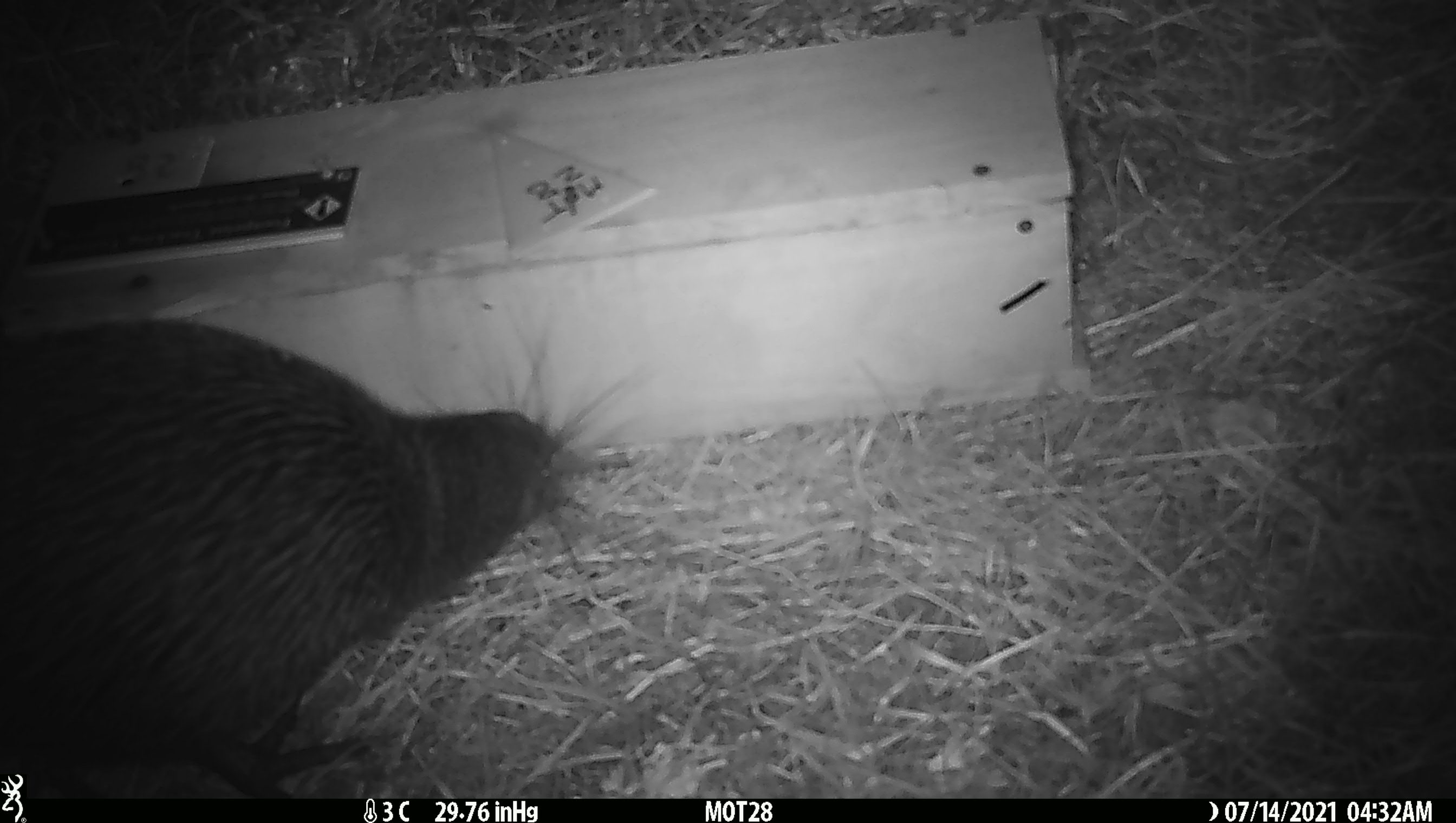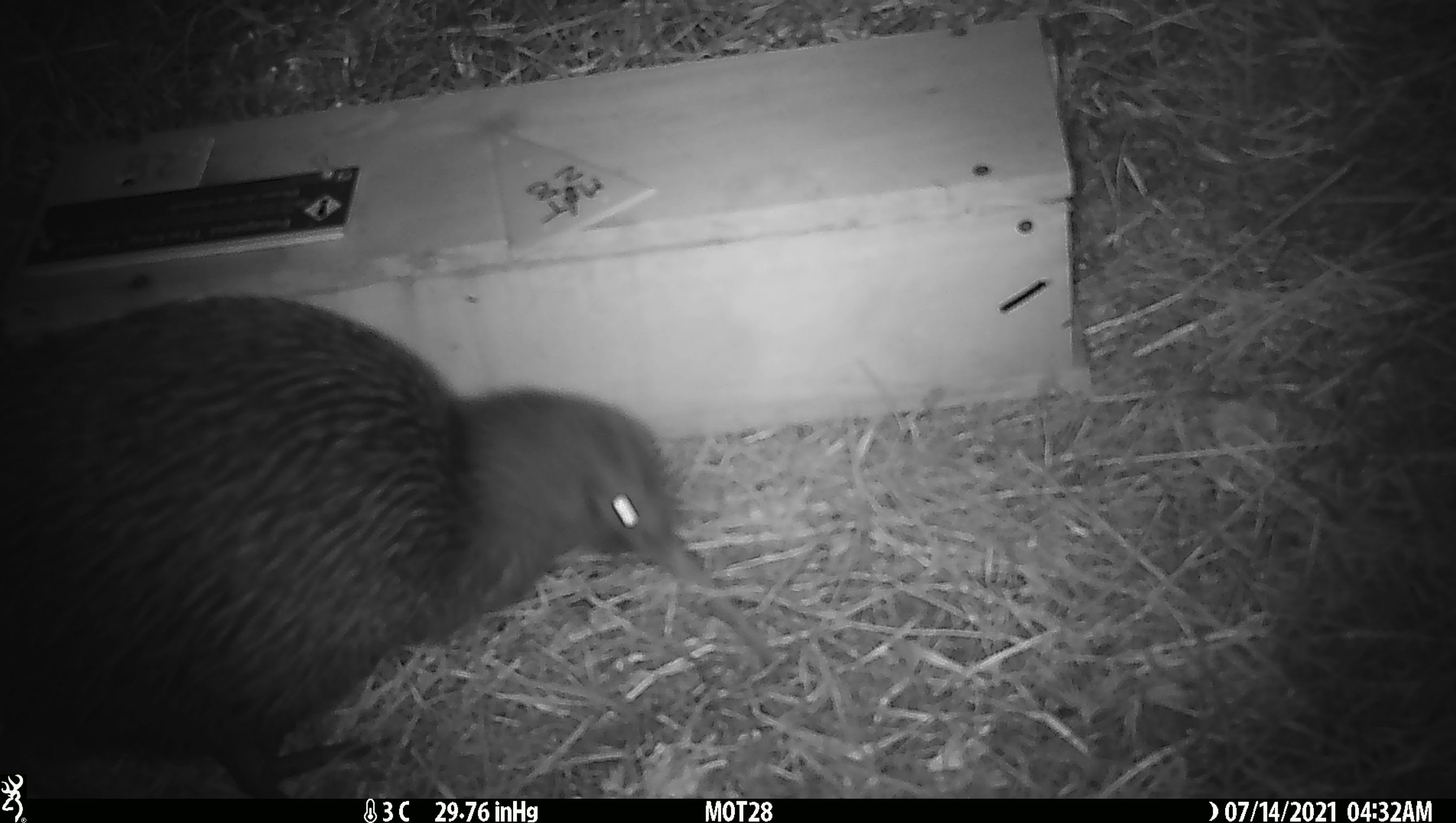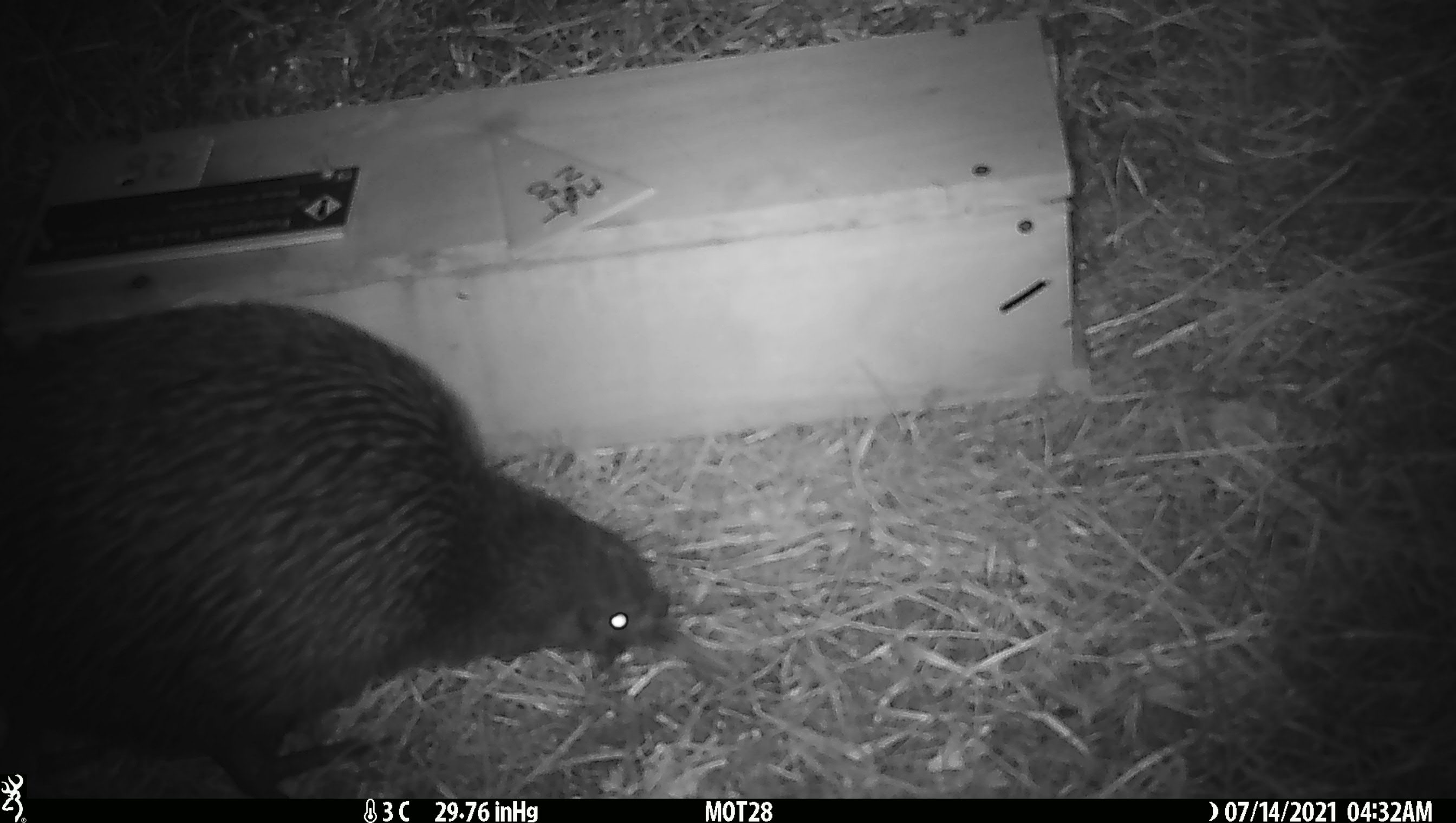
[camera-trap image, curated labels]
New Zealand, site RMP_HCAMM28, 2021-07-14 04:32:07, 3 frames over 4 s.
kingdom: Animalia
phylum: Chordata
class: Aves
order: Apterygiformes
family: Apterygidae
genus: Apteryx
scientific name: Apteryx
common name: kiwi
Kiwi (Apteryx).